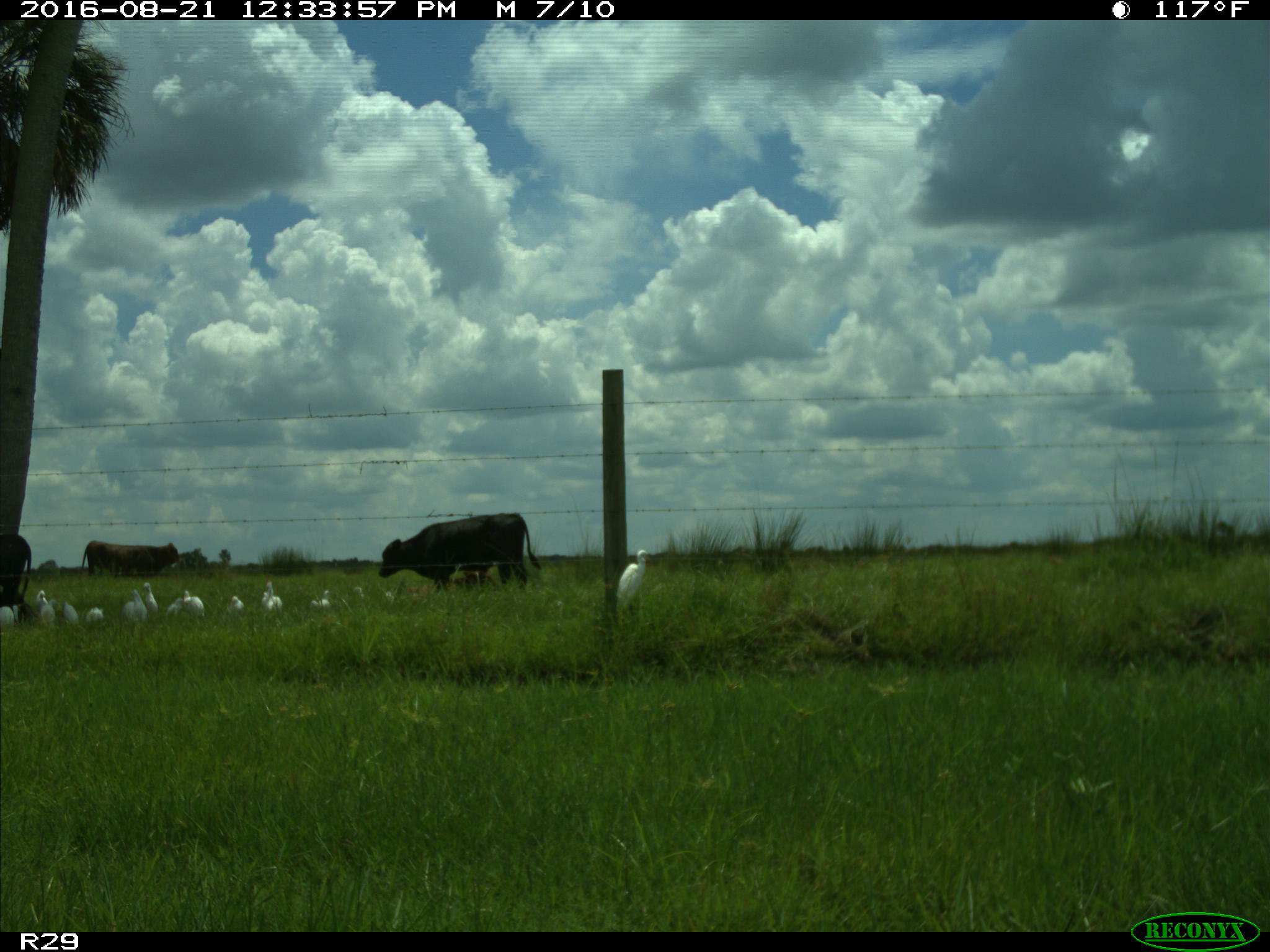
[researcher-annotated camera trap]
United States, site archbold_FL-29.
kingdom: Animalia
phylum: Chordata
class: Mammalia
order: Artiodactyla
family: Bovidae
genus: Bos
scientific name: Bos taurus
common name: domestic cow